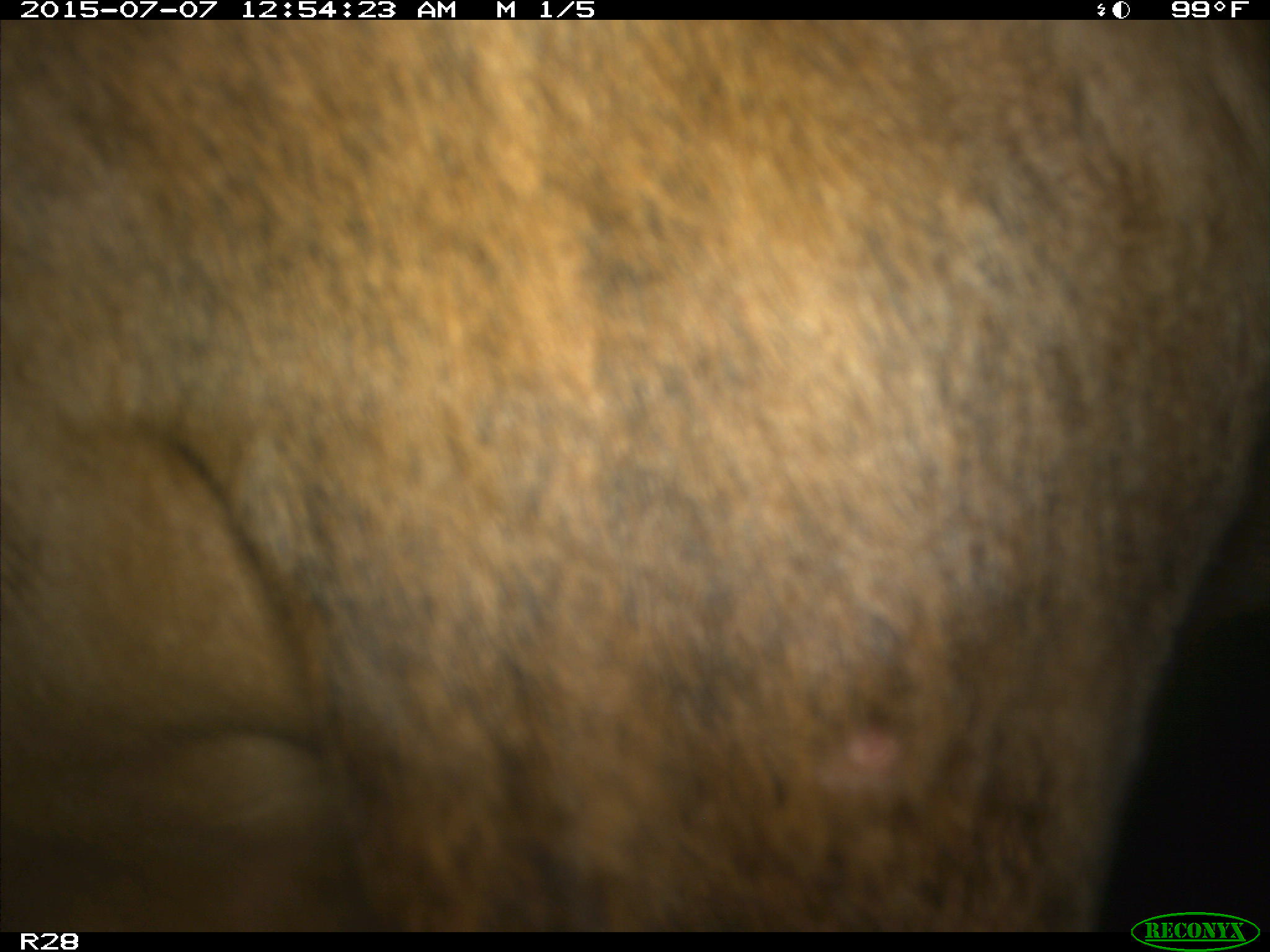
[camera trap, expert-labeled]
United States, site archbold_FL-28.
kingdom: Animalia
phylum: Chordata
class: Mammalia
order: Artiodactyla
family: Bovidae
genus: Bos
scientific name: Bos taurus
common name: domestic cow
Bos taurus (domestic cow).